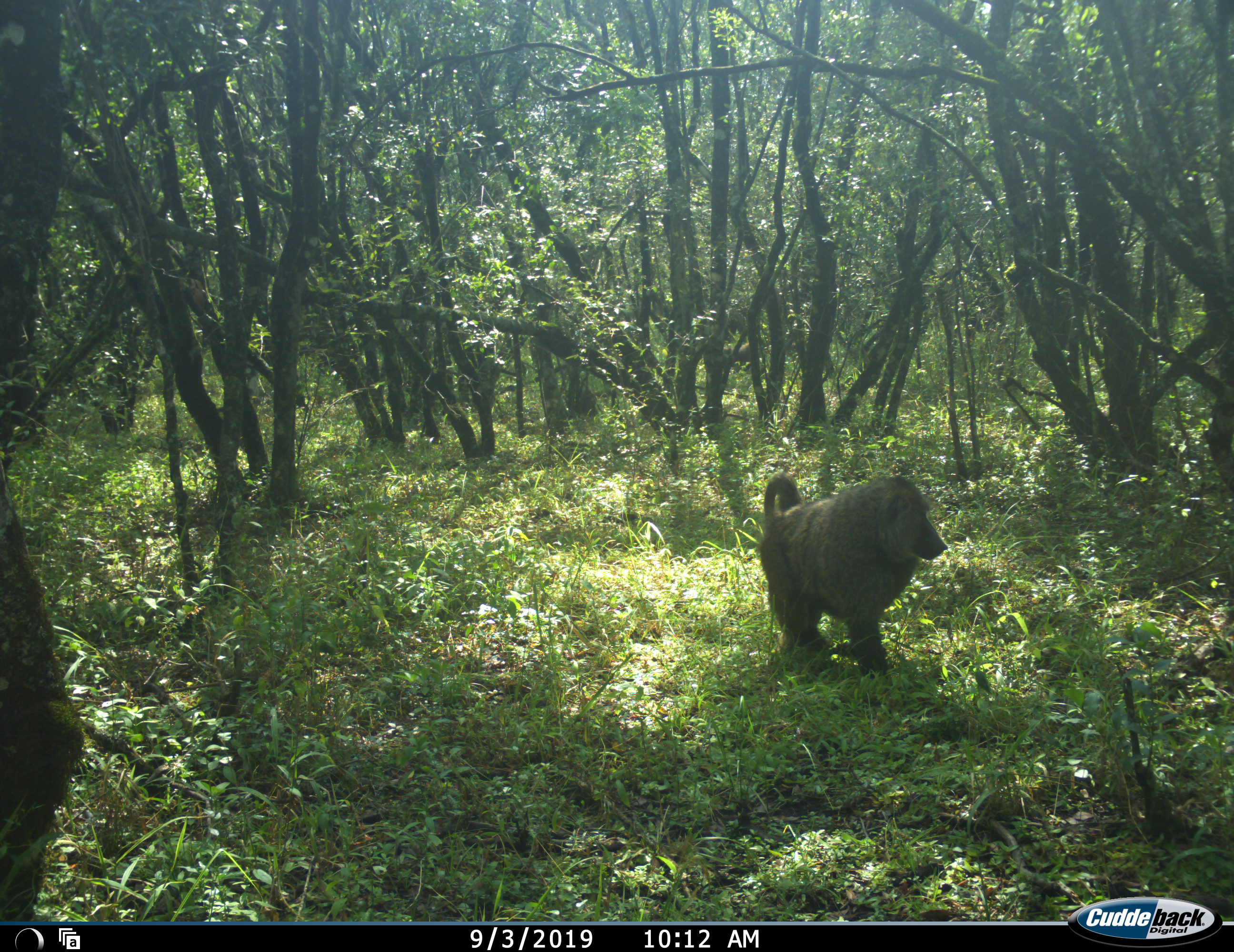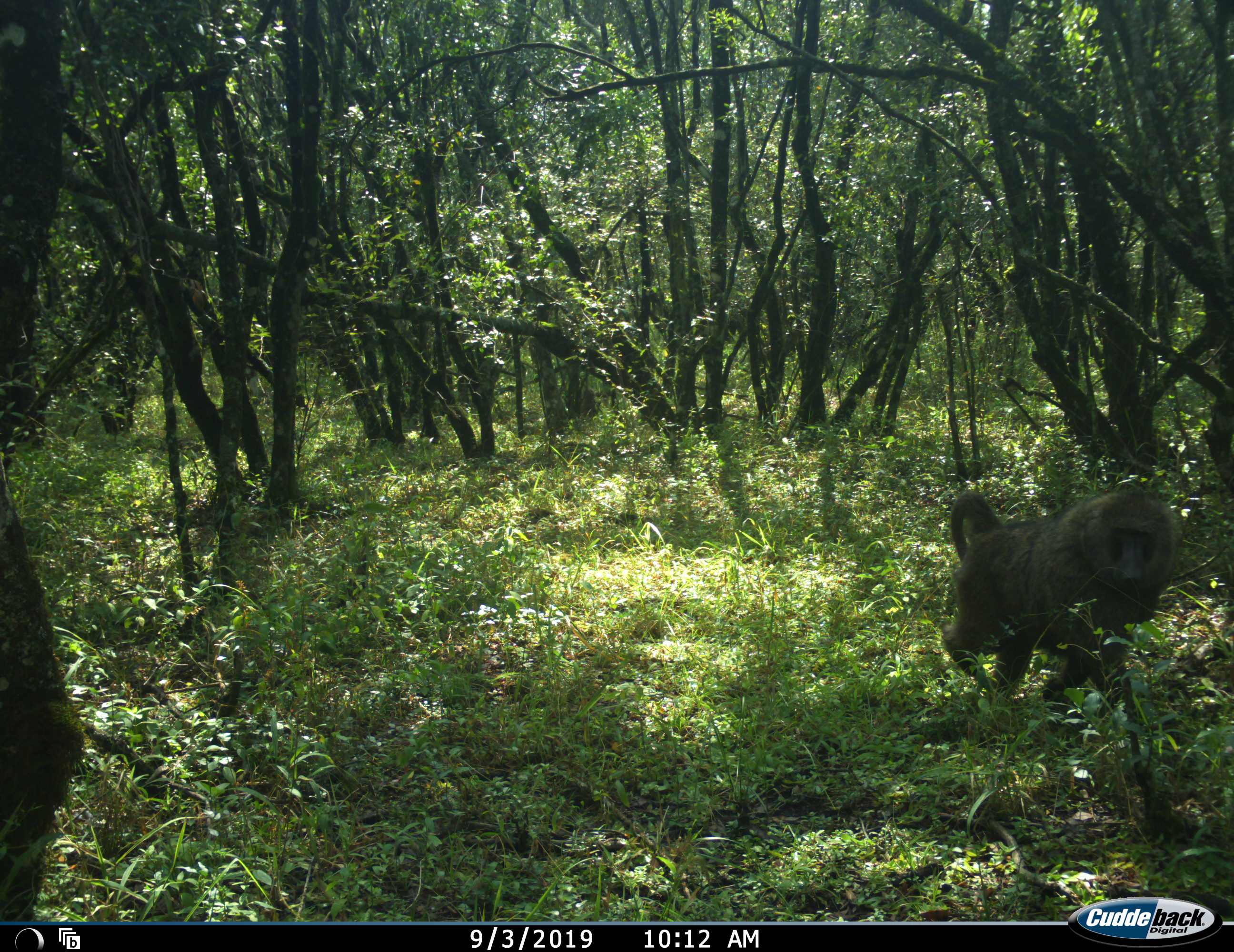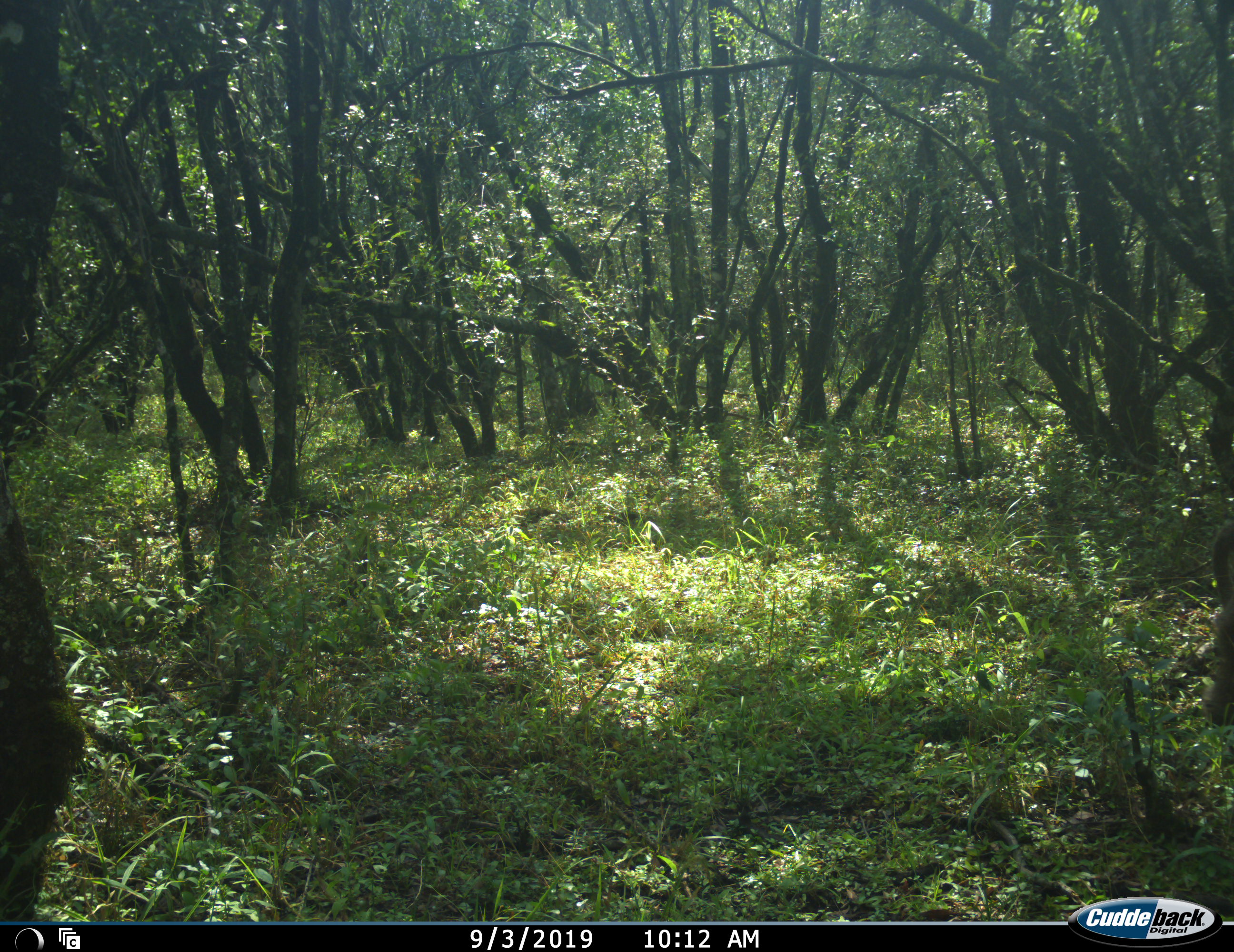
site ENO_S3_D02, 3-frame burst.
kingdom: Animalia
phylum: Chordata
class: Mammalia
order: Primates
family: Cercopithecidae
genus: Papio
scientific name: Papio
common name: baboon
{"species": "baboon (Papio)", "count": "1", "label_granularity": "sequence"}